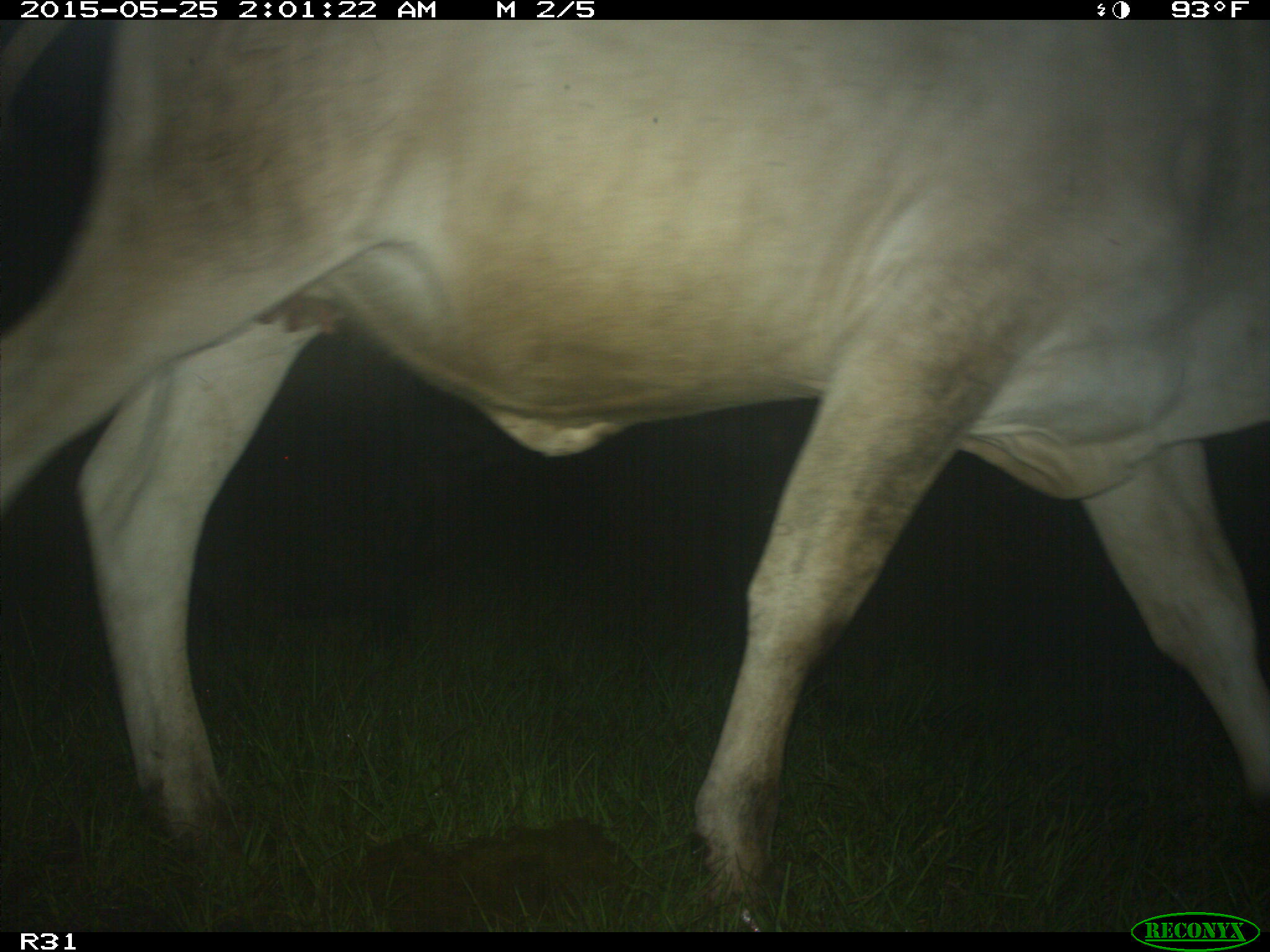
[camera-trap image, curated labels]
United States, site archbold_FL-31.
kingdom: Animalia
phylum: Chordata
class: Mammalia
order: Artiodactyla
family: Bovidae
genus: Bos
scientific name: Bos taurus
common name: domestic cow